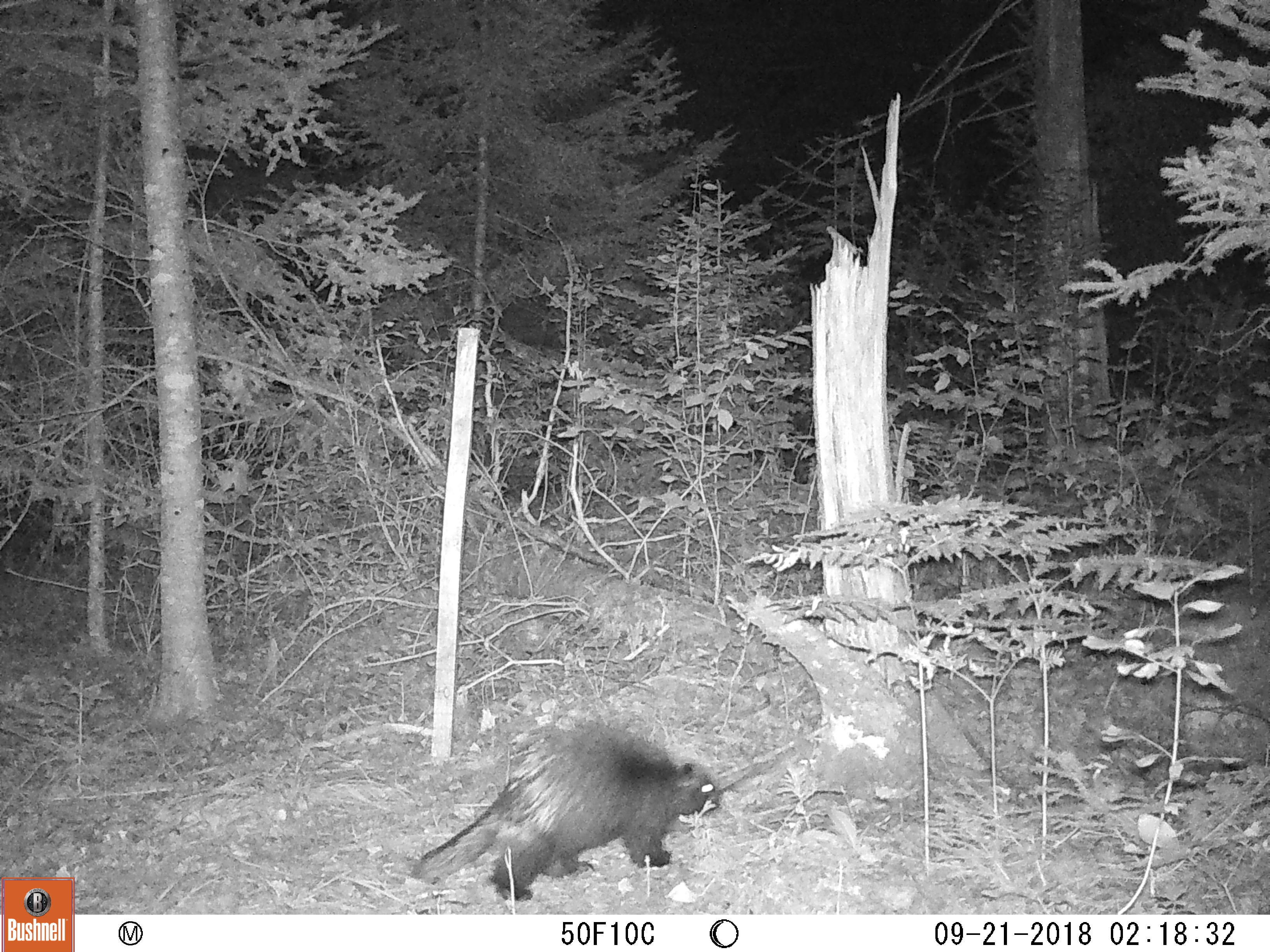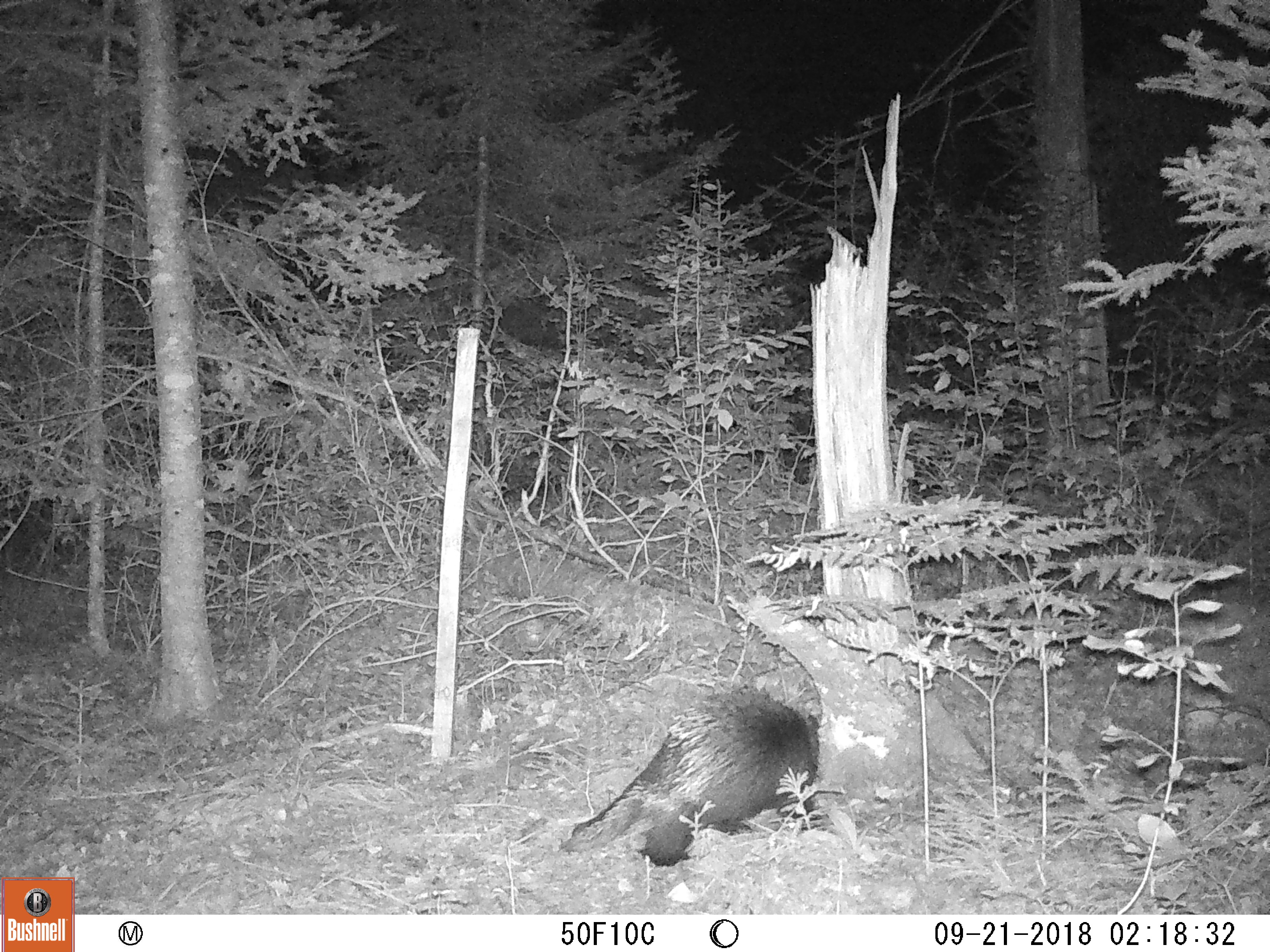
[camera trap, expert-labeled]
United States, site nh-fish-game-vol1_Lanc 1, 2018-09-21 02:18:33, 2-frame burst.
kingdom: Animalia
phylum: Chordata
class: Mammalia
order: Rodentia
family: Erethizontidae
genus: Erethizon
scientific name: Erethizon dorsatum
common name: porcupine